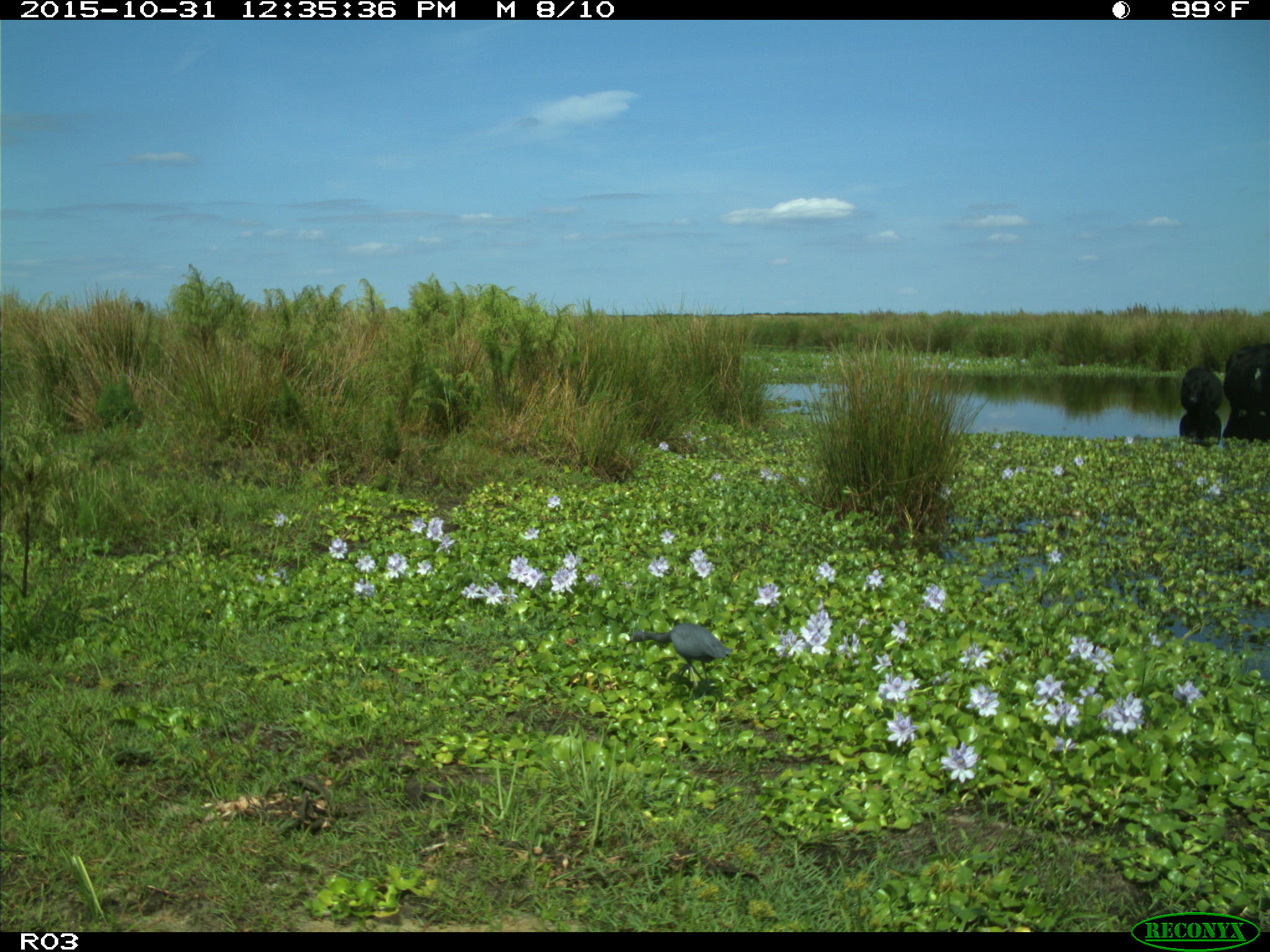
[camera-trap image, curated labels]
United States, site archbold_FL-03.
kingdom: Animalia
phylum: Chordata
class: Mammalia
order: Artiodactyla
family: Bovidae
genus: Bos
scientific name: Bos taurus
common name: domestic cow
Bos taurus (domestic cow).